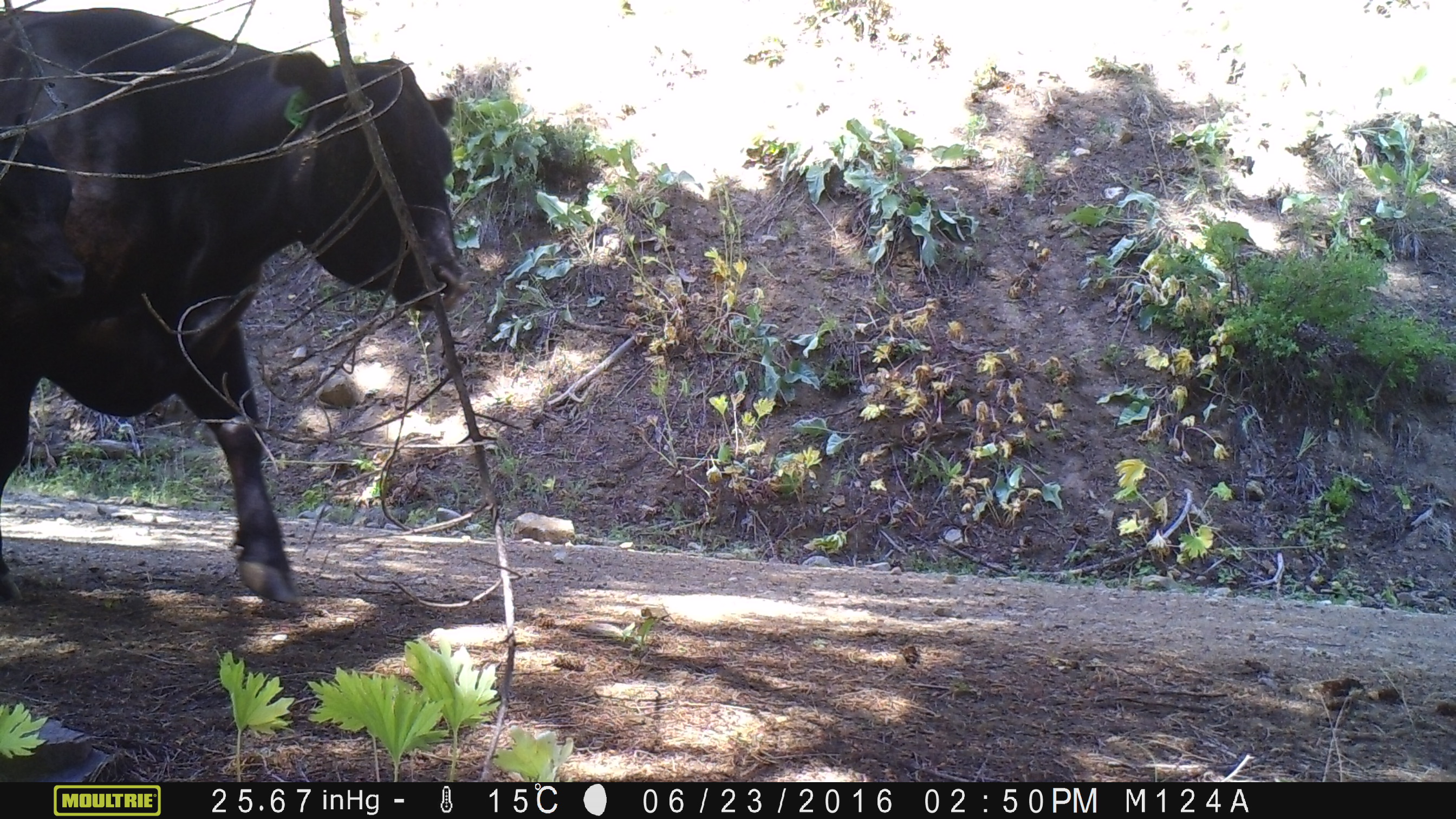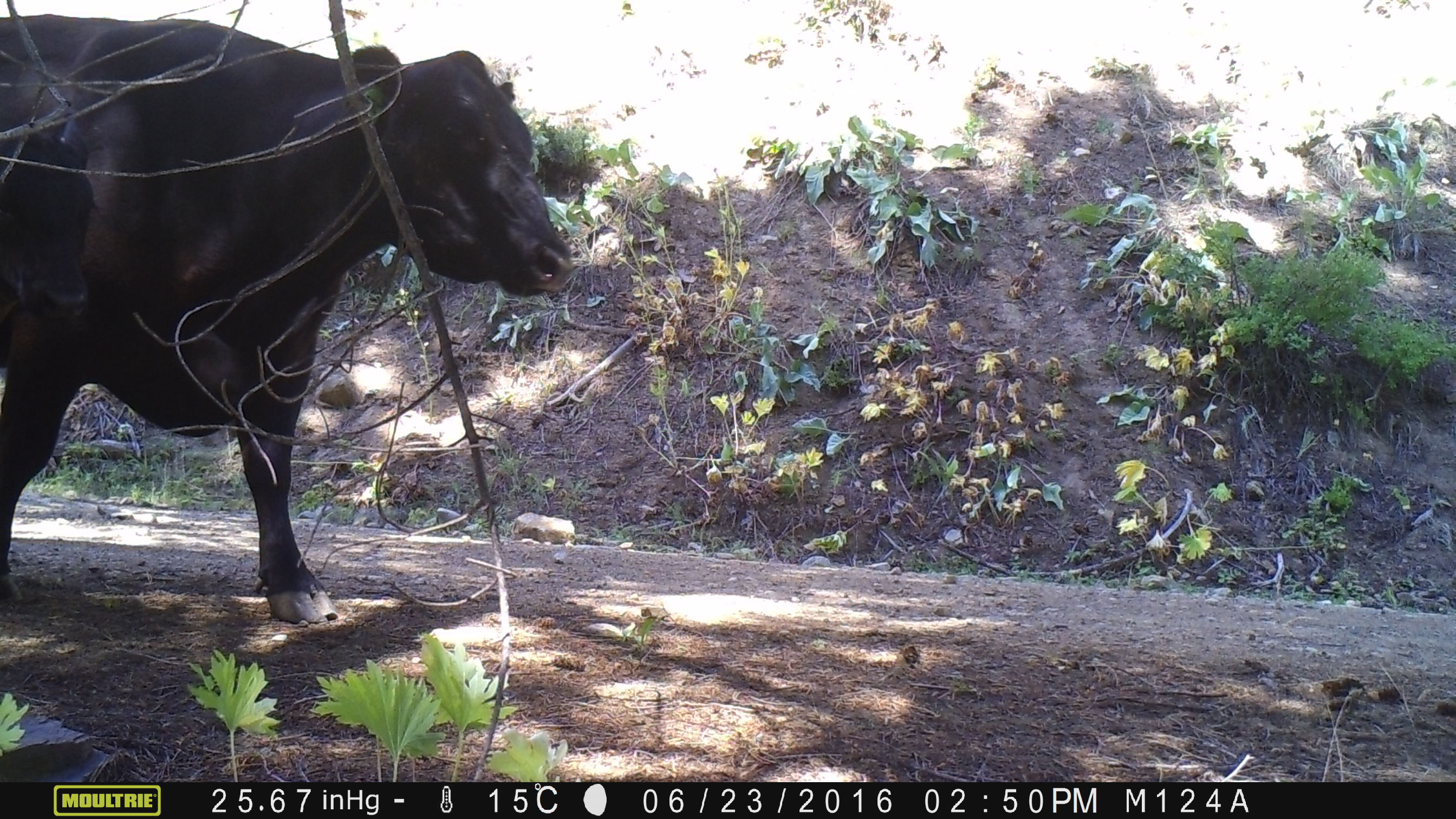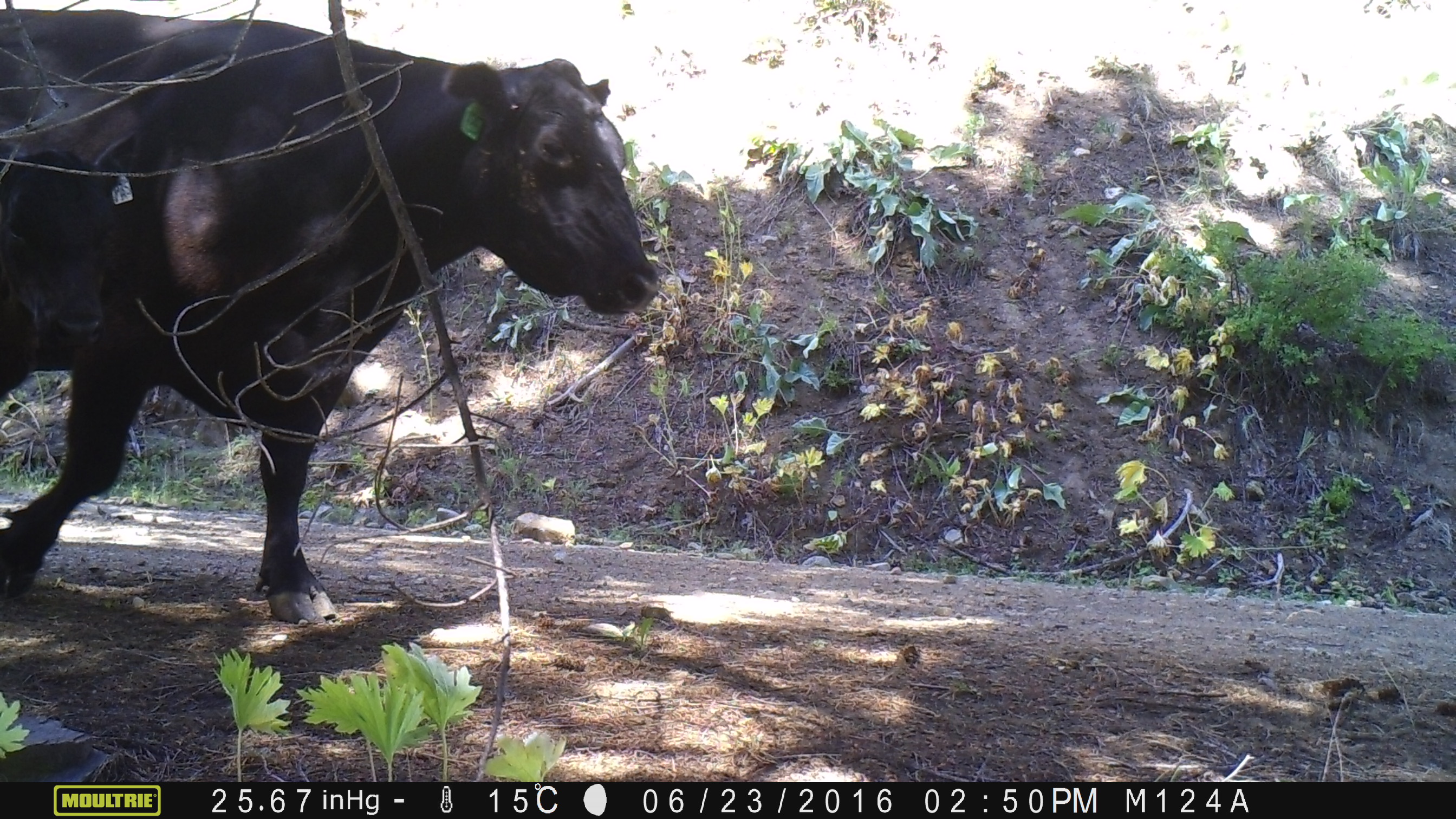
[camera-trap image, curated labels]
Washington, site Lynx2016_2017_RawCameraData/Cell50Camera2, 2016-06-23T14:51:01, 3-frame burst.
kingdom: Animalia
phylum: Chordata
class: Mammalia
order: Artiodactyla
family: Bovidae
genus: Bos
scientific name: Bos taurus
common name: domestic cattle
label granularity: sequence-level